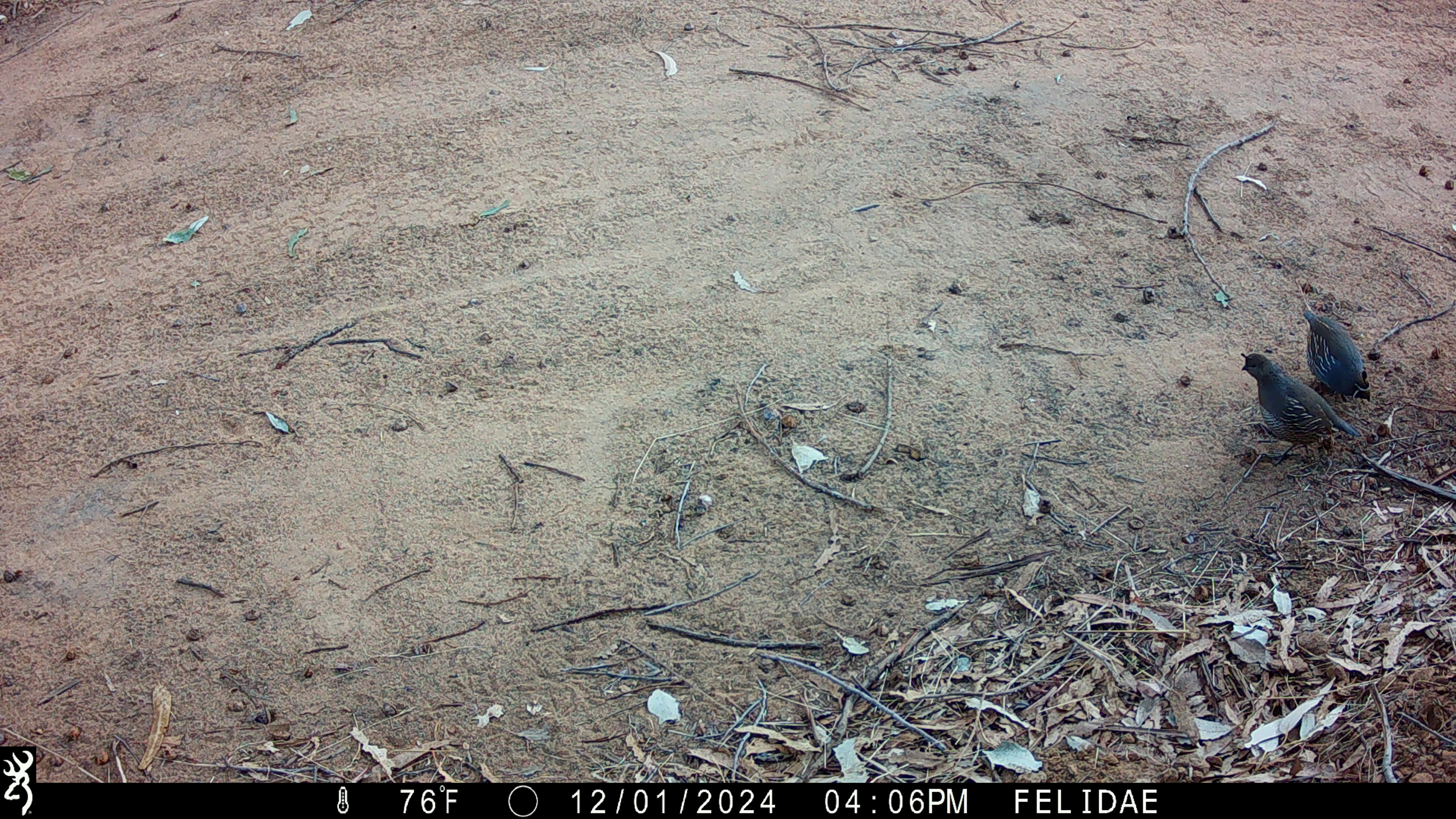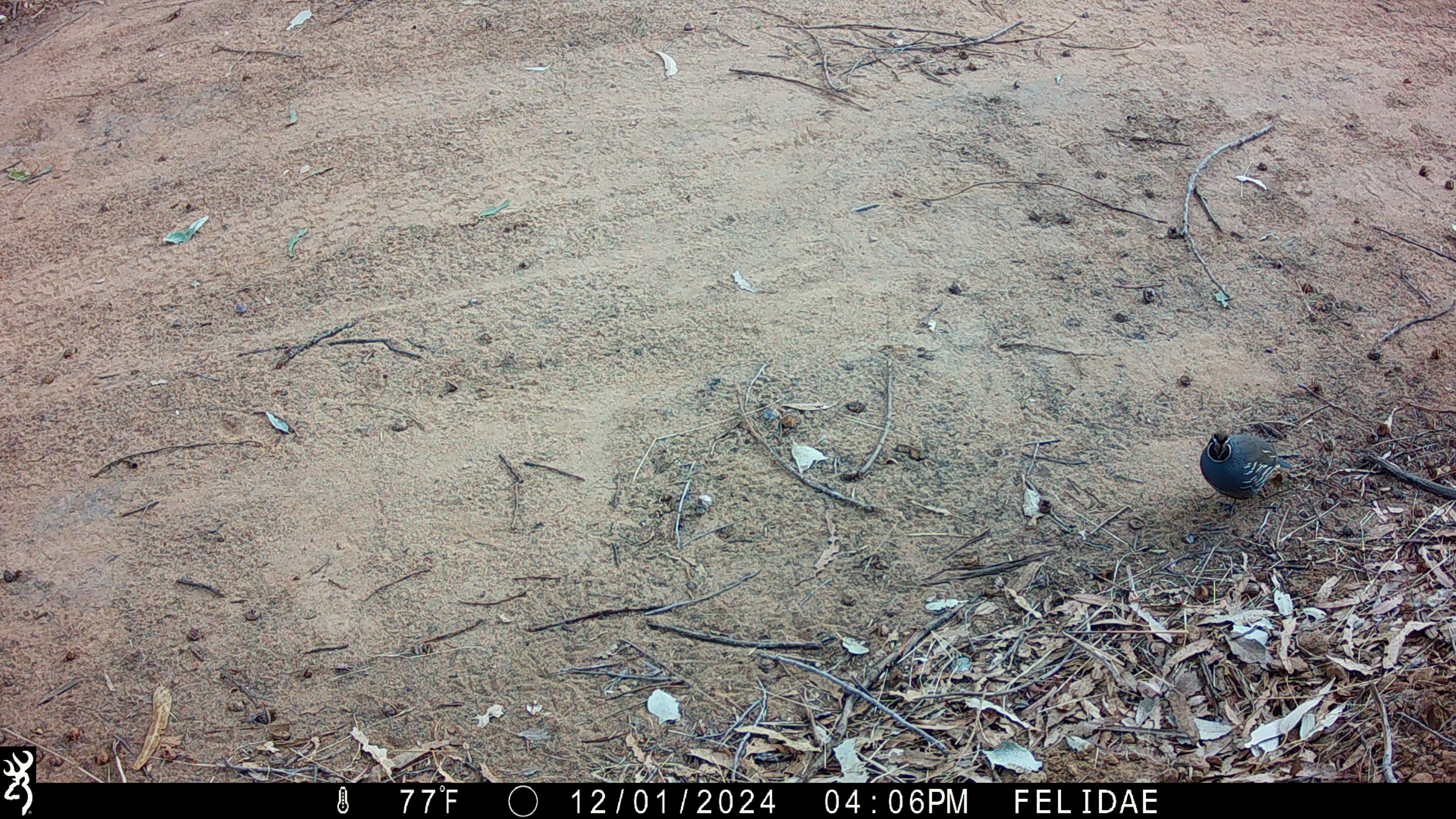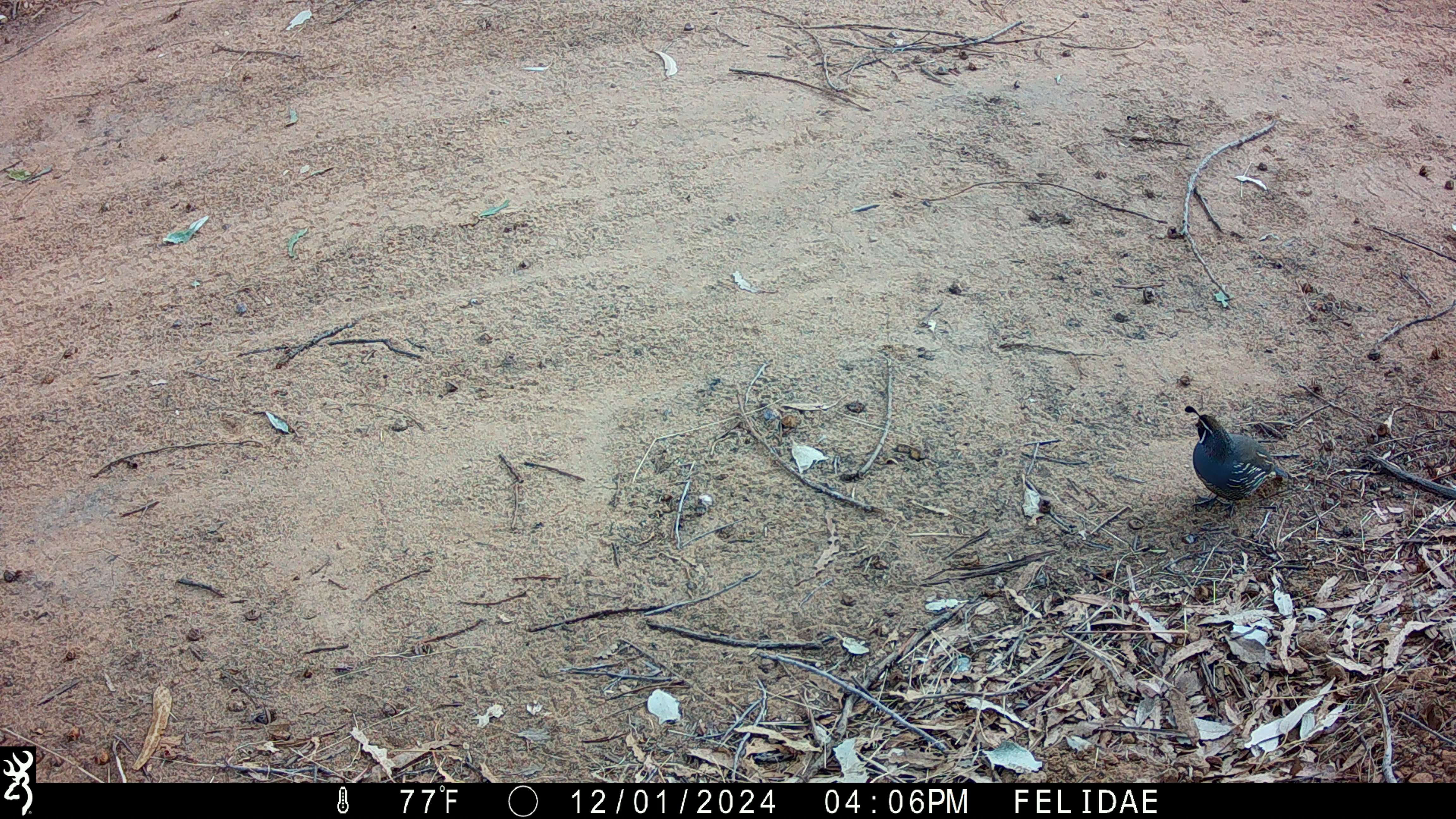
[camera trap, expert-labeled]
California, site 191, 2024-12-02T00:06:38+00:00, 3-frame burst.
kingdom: Animalia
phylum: Chordata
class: Aves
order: Galliformes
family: Odontophoridae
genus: Callipepla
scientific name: Callipepla californica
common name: california quail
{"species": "california quail (Callipepla californica)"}